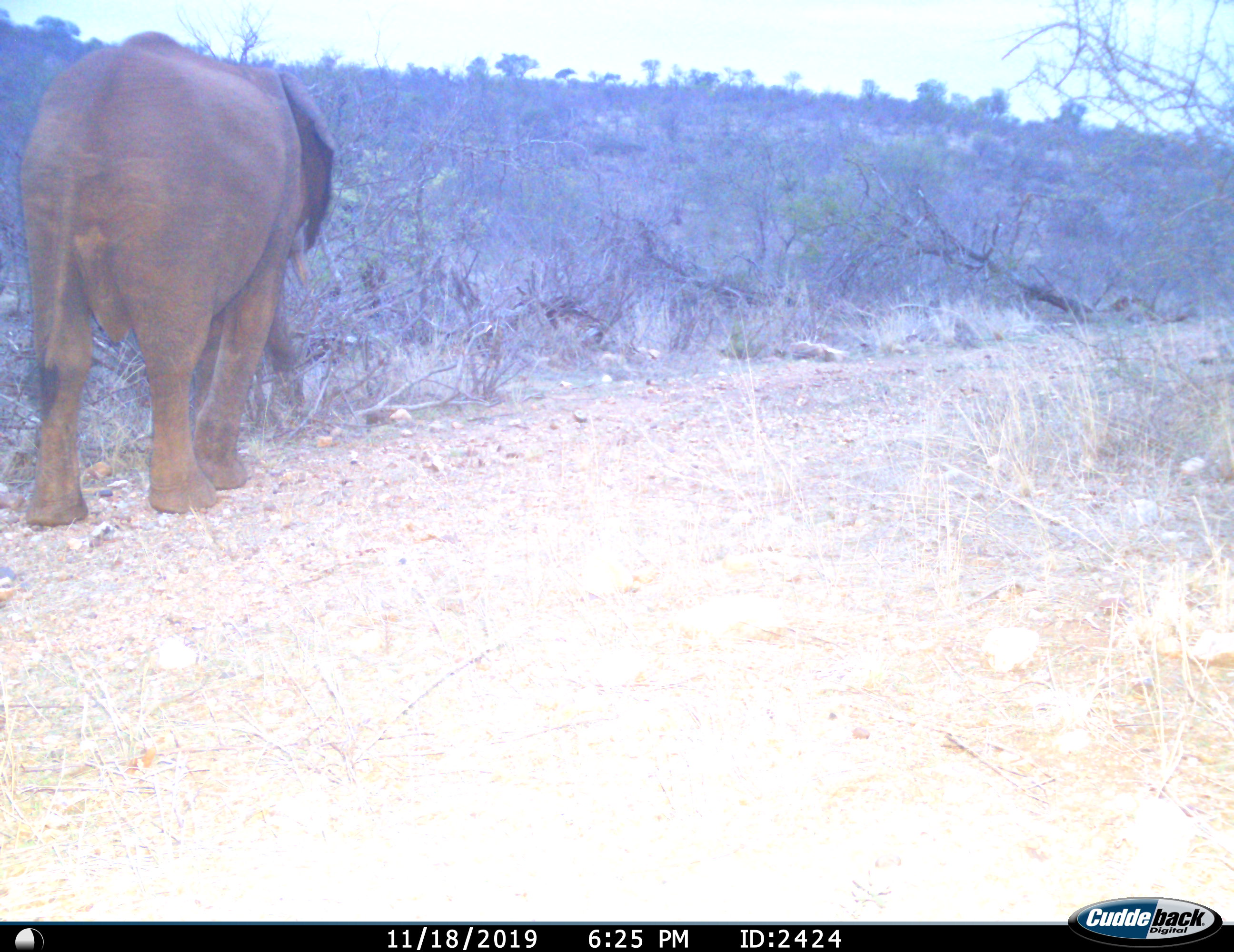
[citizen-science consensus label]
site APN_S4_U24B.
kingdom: Animalia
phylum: Chordata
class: Mammalia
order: Proboscidea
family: Elephantidae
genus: Loxodonta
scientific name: Loxodonta africana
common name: african bush elephant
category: elephant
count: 1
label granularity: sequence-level